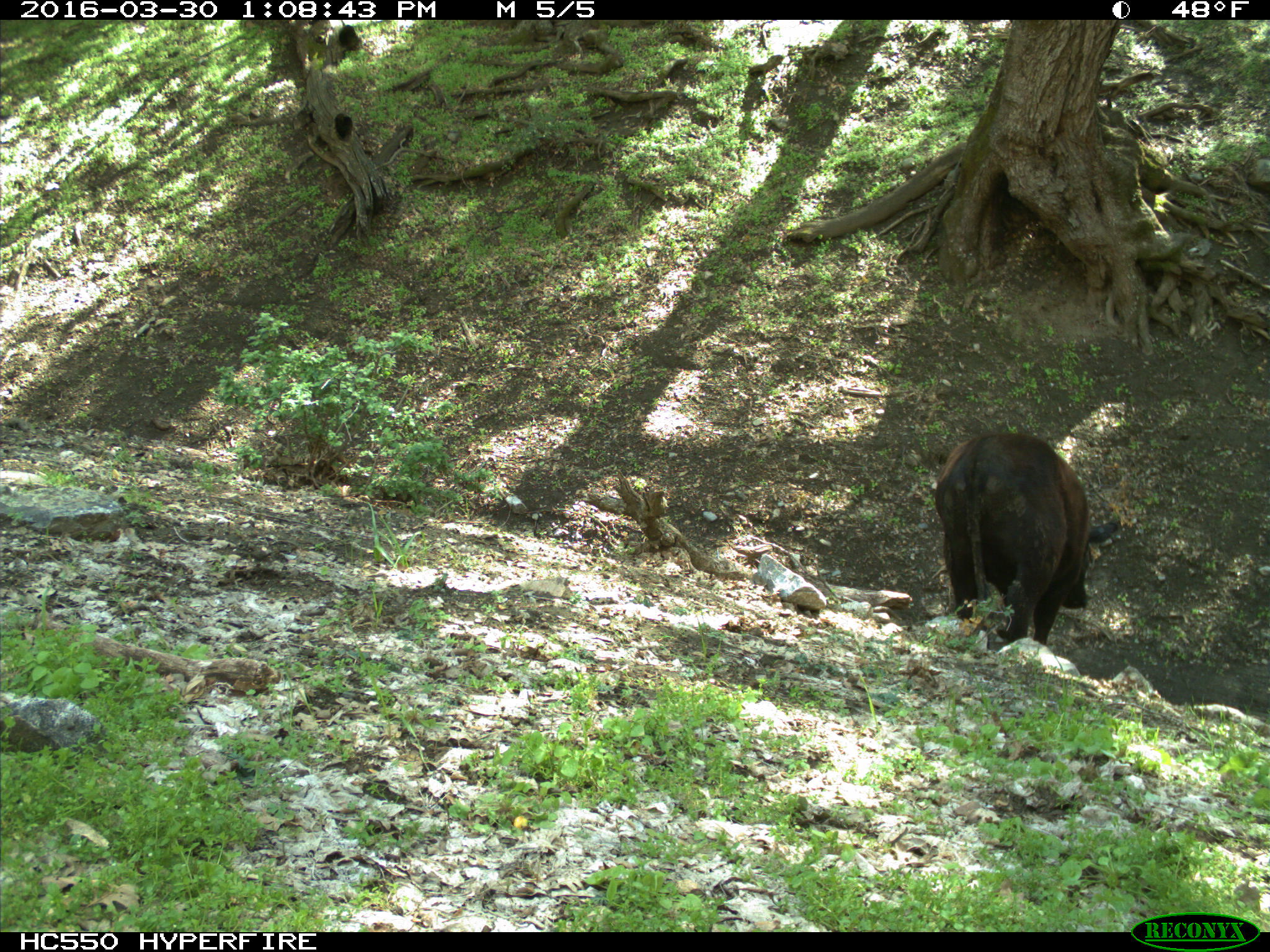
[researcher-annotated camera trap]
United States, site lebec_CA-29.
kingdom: Animalia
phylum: Chordata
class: Mammalia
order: Artiodactyla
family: Bovidae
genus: Bos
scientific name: Bos taurus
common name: domestic cow